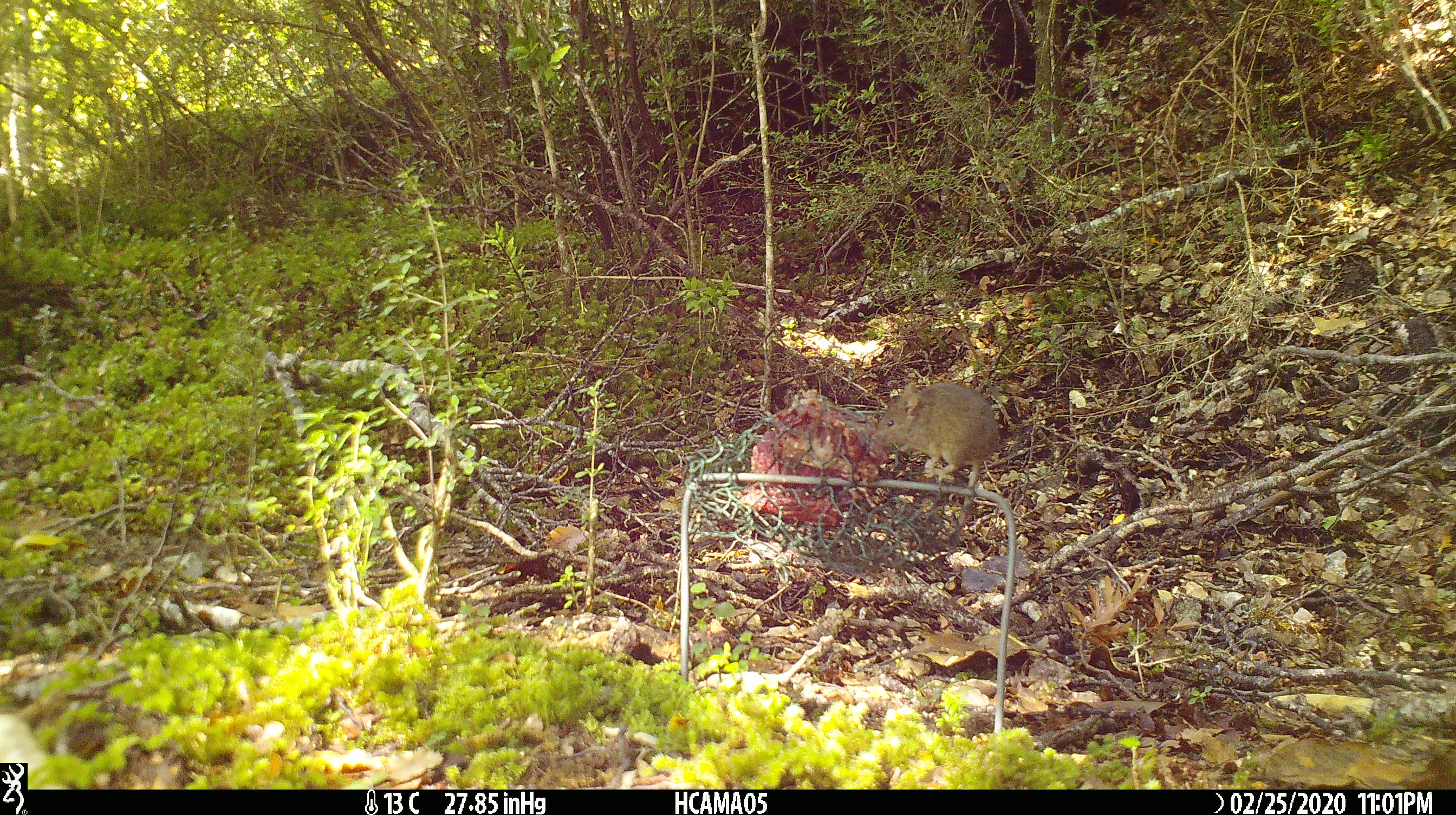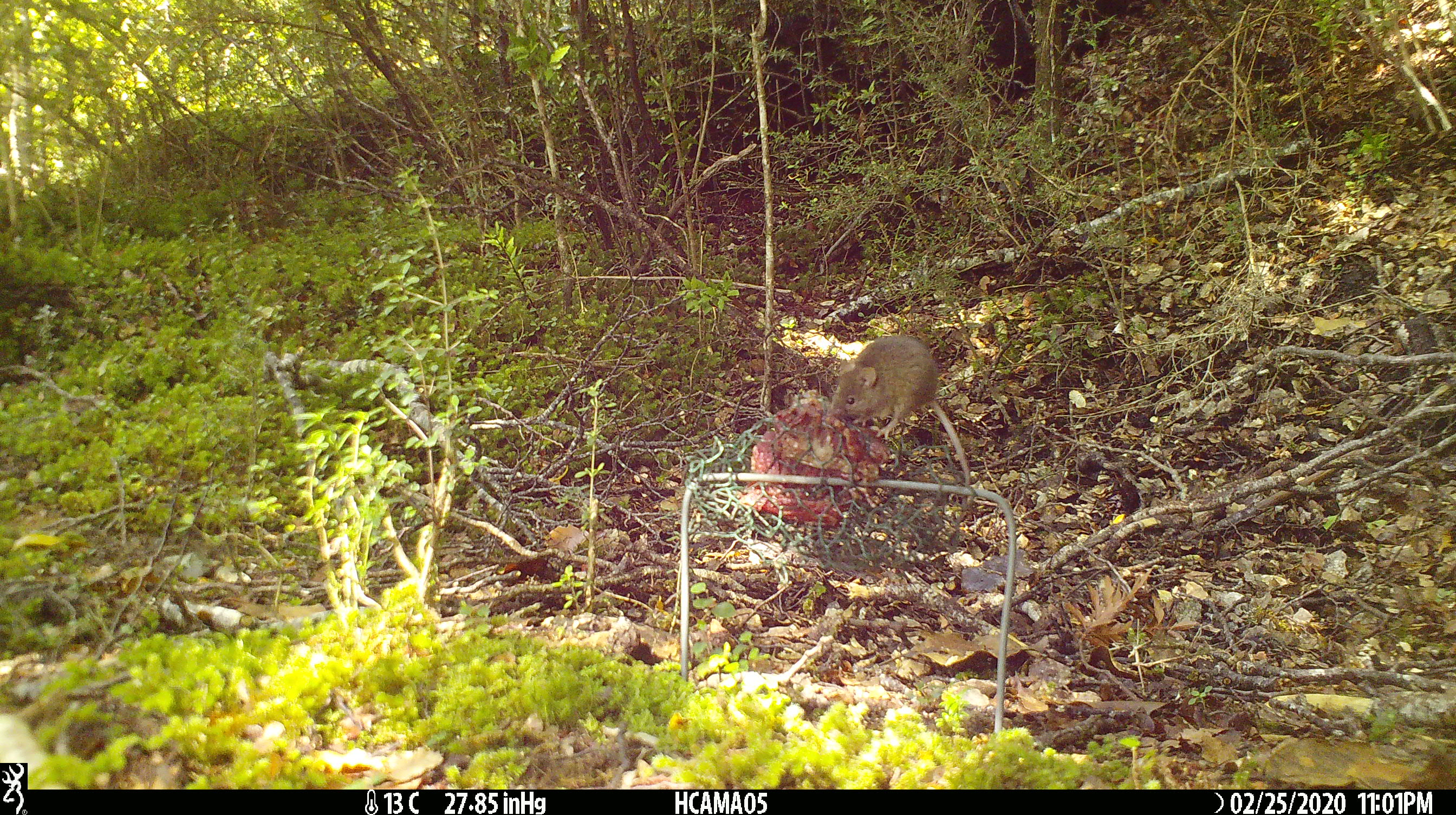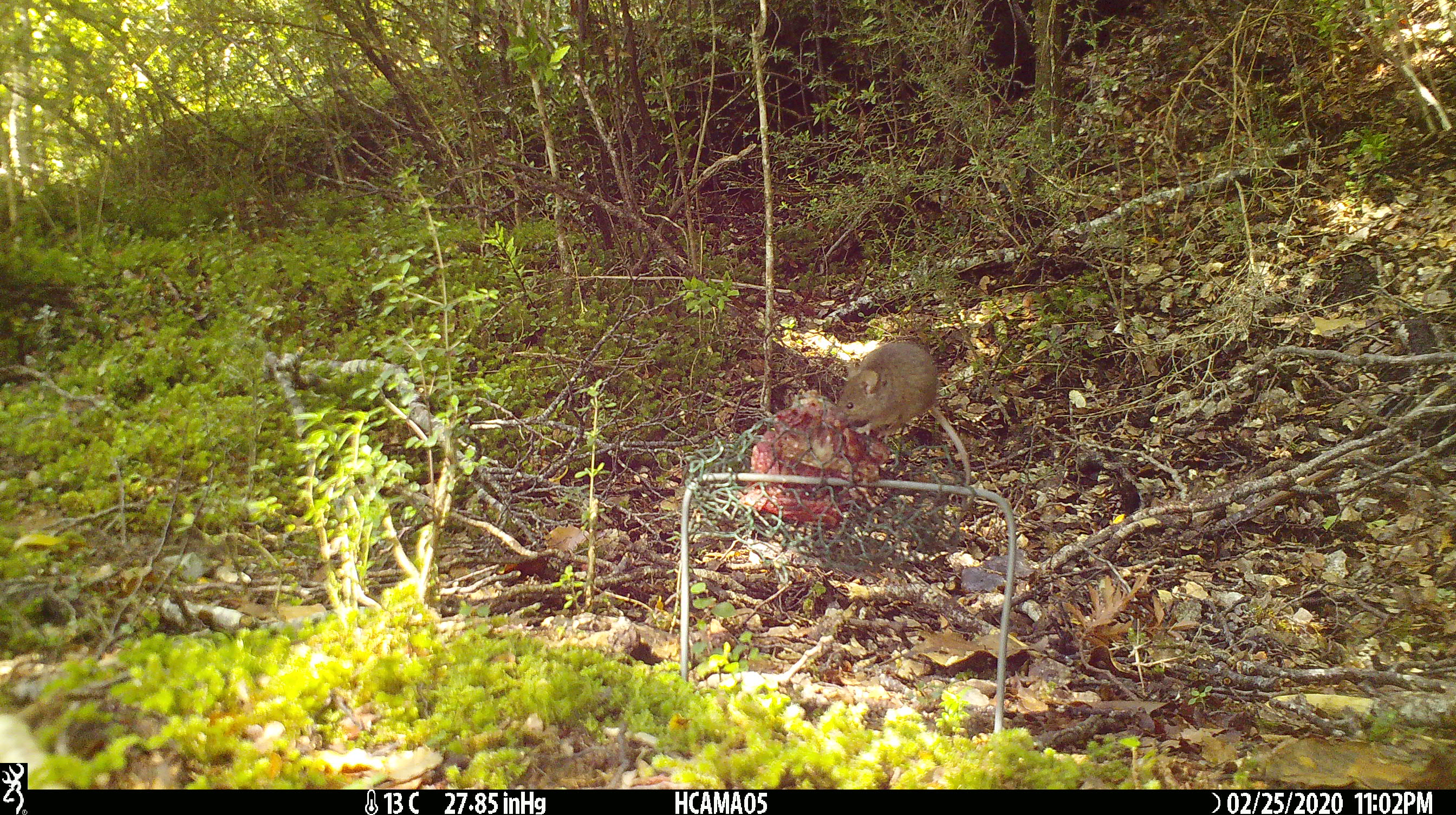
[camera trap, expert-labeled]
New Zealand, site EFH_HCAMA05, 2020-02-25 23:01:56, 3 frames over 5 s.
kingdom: Animalia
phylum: Chordata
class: Mammalia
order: Rodentia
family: Muridae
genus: Mus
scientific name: Mus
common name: mouse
Mouse (Mus).